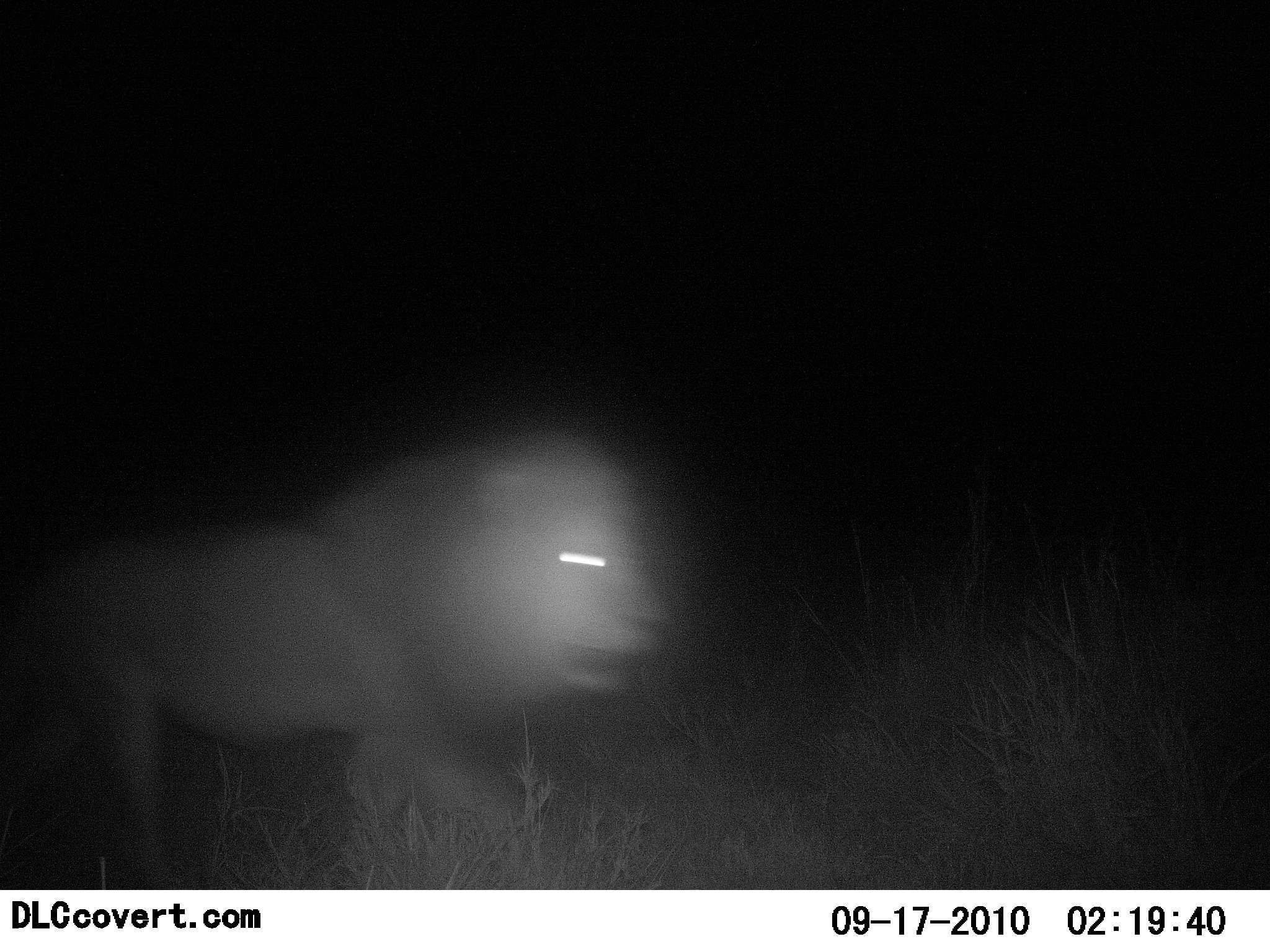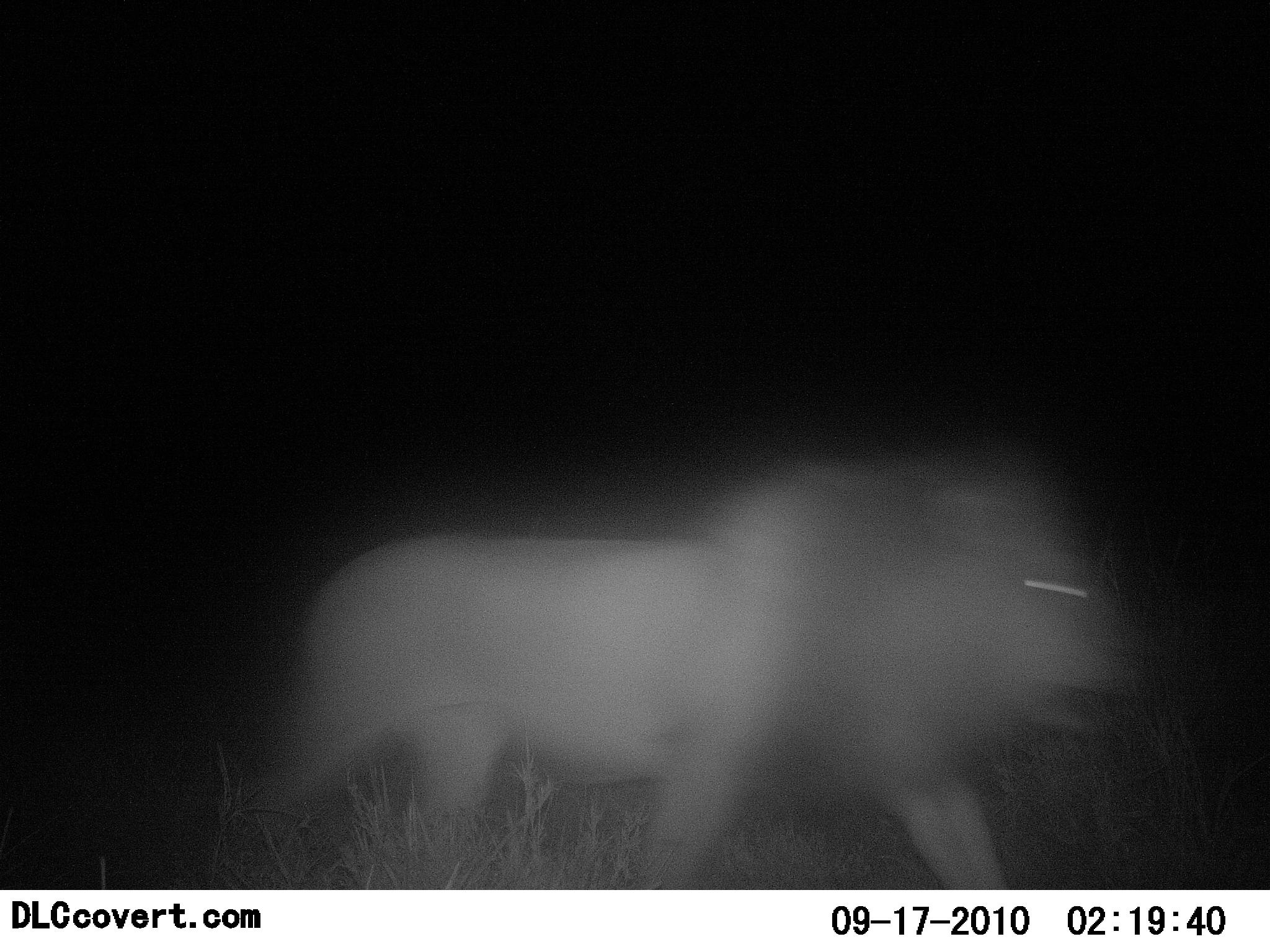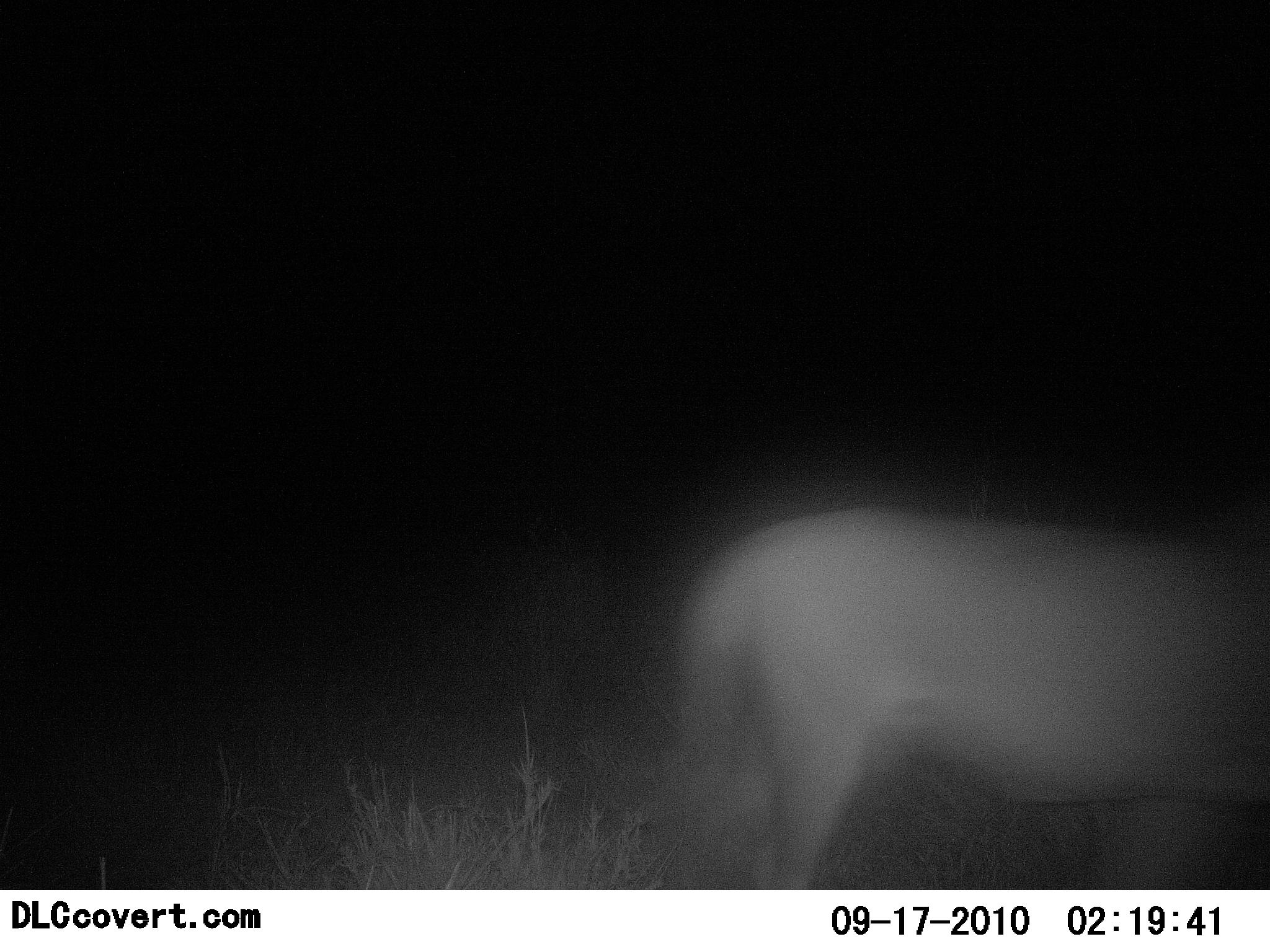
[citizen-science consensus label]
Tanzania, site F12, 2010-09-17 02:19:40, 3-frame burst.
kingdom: Animalia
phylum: Chordata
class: Mammalia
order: Carnivora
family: Felidae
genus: Panthera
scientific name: Panthera leo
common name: lion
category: lionmale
Lionmale (lion) (Panthera leo), count 1. Behavior (volunteer vote fractions): standing 0%, resting 0%, moving 100%, interacting 0%. Young present (vote fraction): 0%. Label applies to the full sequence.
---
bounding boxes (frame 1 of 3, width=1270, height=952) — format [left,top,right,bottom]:
animal: [0,426,674,891]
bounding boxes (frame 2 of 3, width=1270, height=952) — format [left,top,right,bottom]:
animal: [237,437,1131,891]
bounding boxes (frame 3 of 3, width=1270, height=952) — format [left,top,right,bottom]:
animal: [668,498,1270,892]